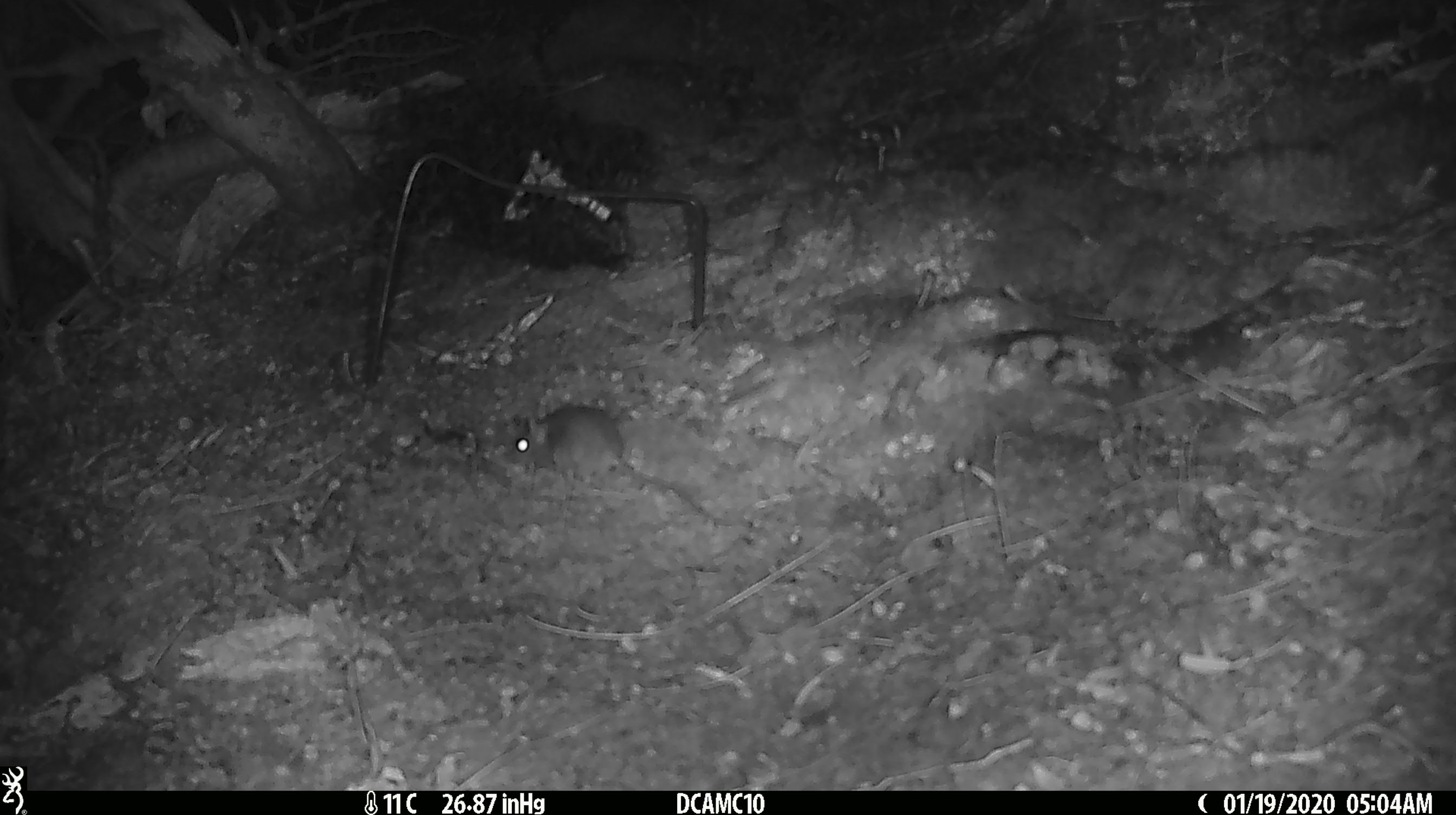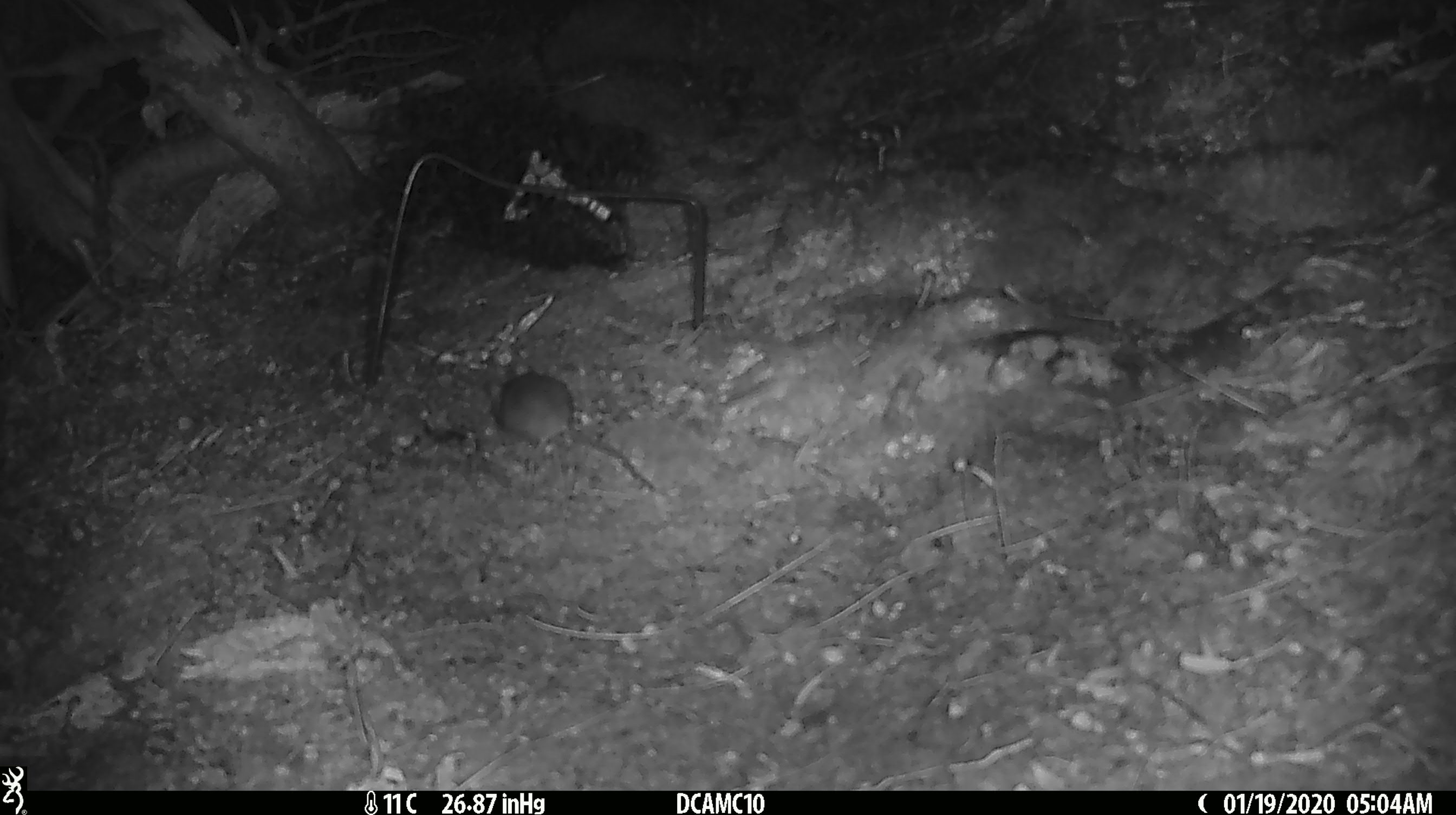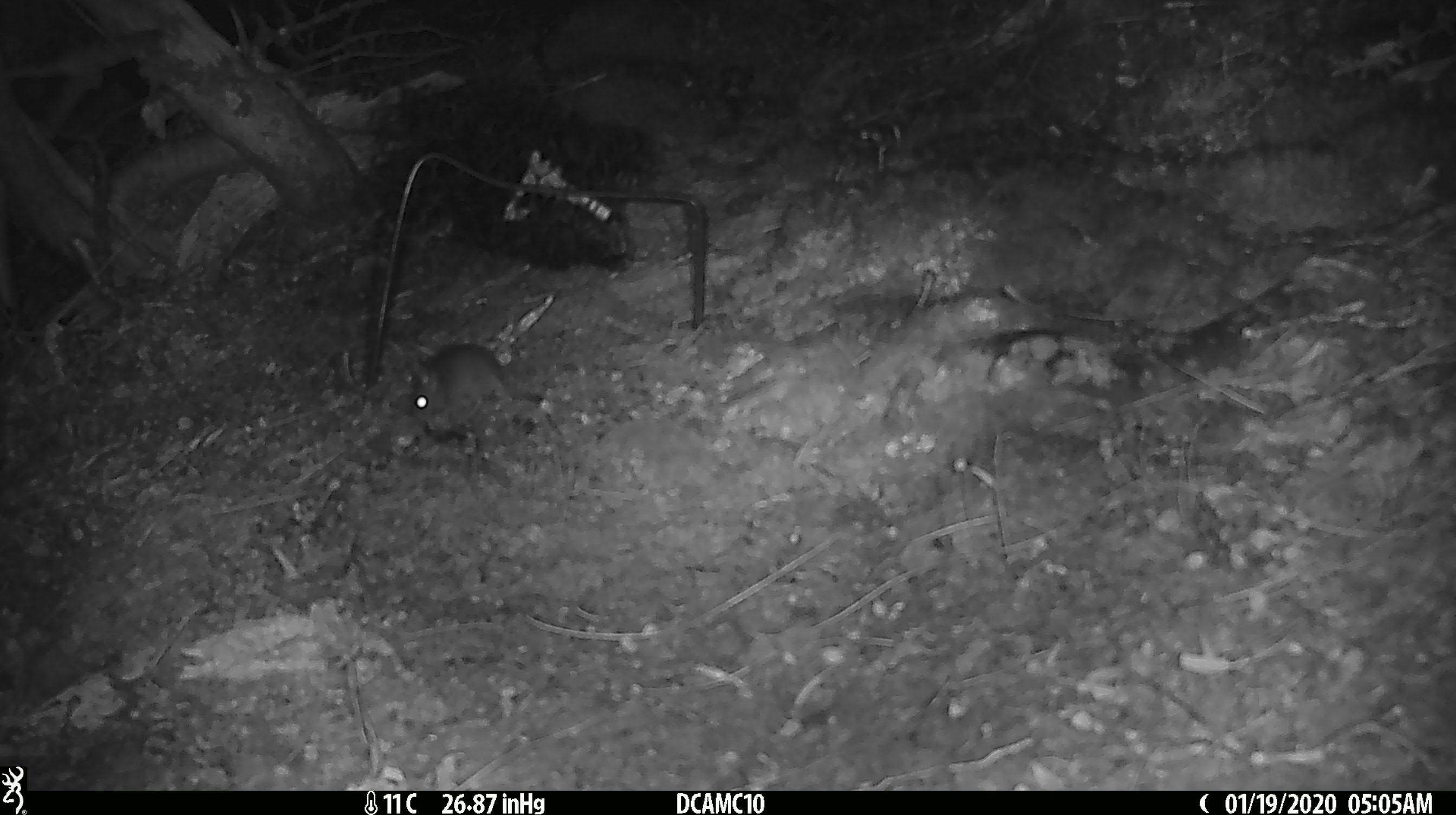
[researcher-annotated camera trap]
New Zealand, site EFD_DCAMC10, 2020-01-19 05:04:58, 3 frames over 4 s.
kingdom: Animalia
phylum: Chordata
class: Mammalia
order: Rodentia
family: Muridae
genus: Mus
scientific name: Mus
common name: mouse